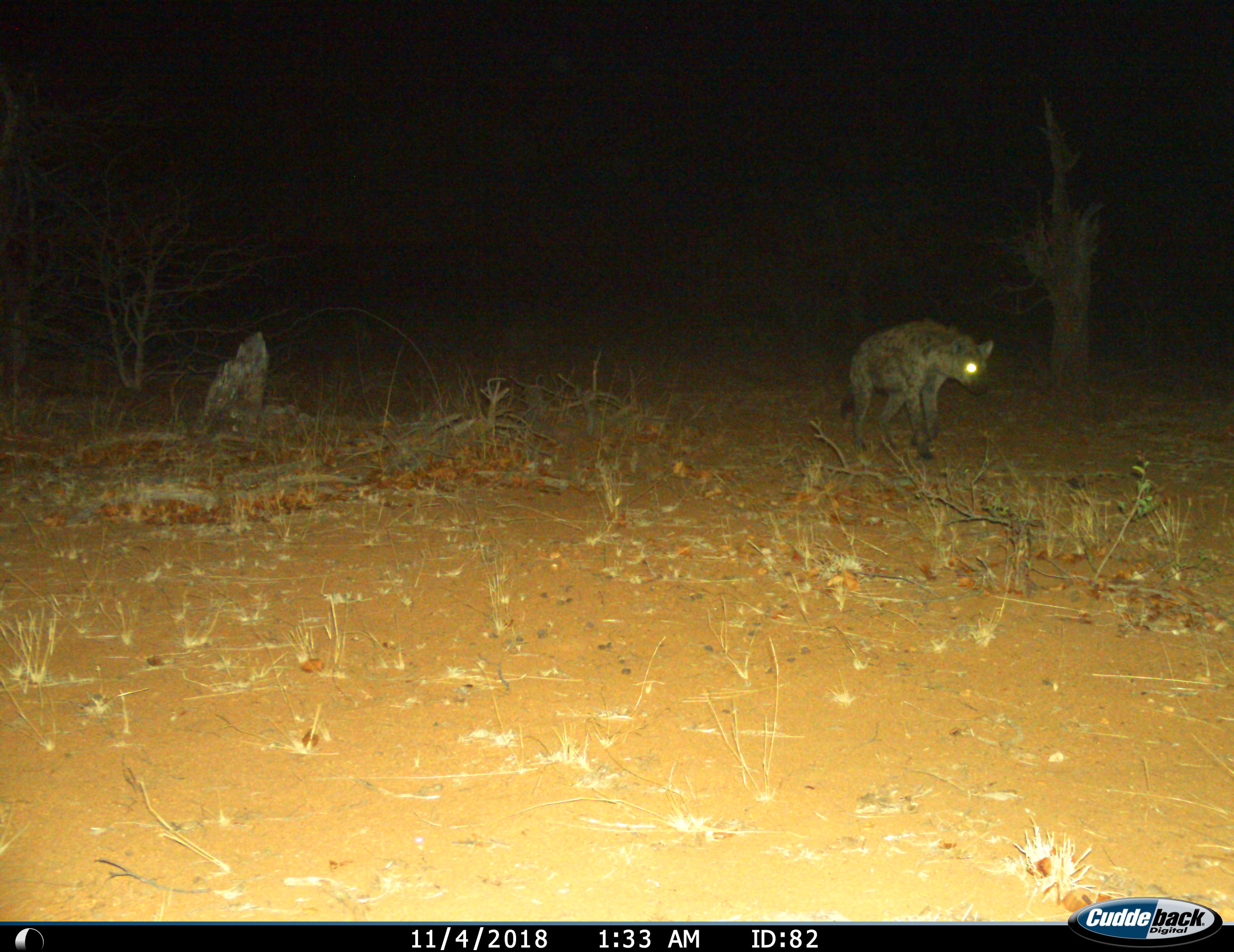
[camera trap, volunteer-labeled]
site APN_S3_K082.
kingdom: Animalia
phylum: Chordata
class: Mammalia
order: Carnivora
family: Hyaenidae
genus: Crocuta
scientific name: Crocuta crocuta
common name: spotted hyena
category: hyenaspotted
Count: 1.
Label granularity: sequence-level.